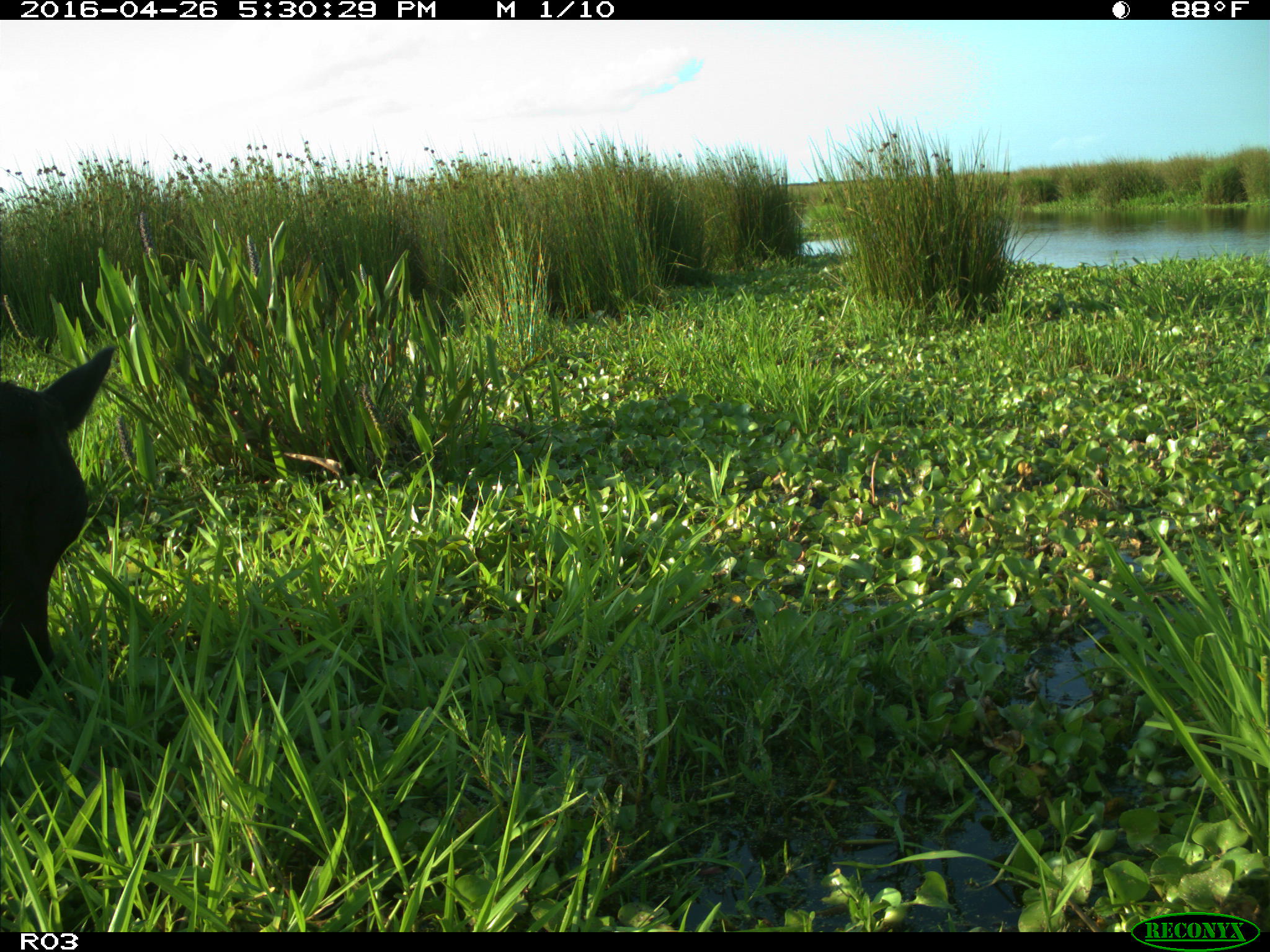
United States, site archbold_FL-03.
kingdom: Animalia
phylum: Chordata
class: Mammalia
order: Artiodactyla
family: Bovidae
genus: Bos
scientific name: Bos taurus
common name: domestic cow